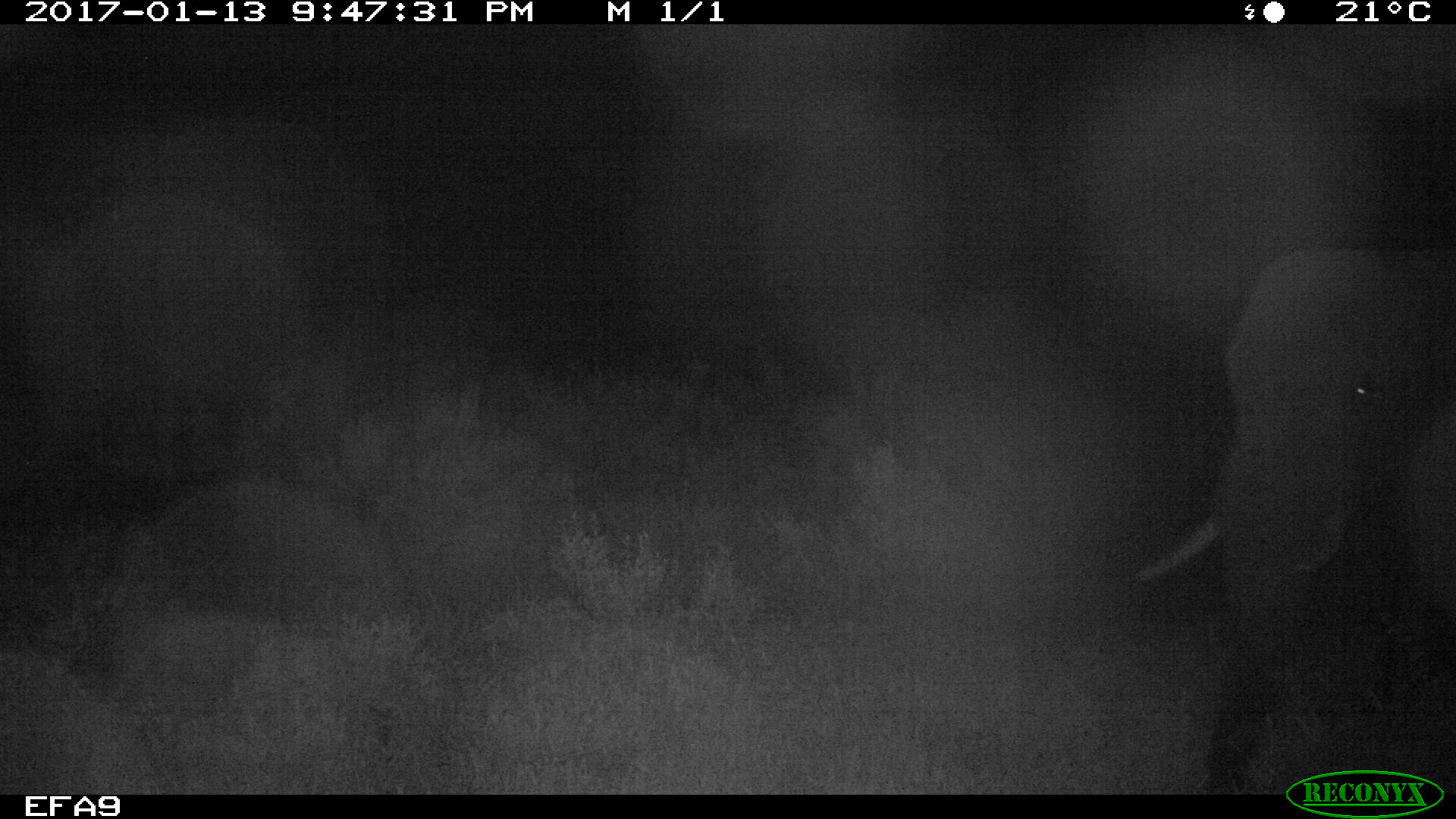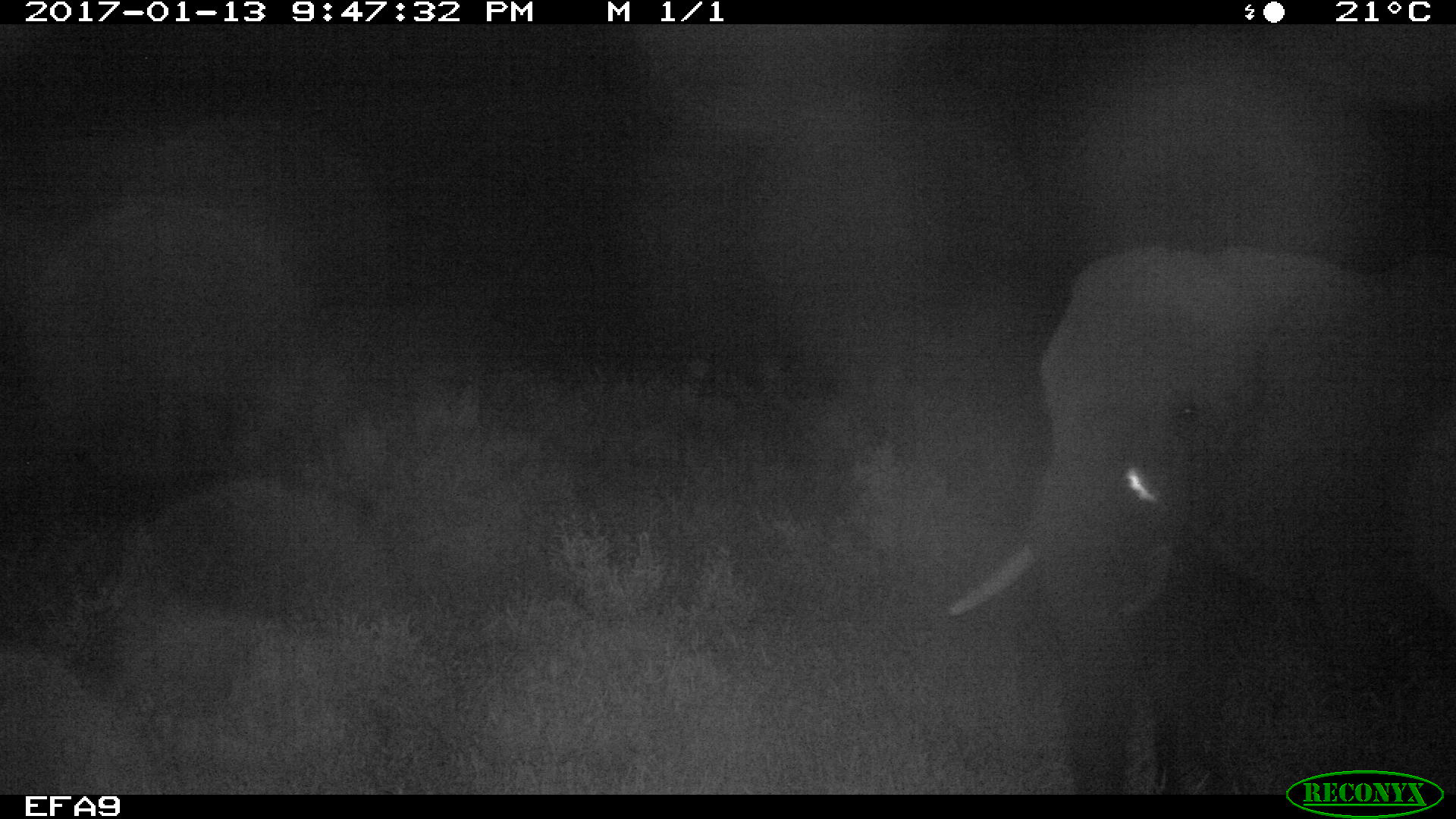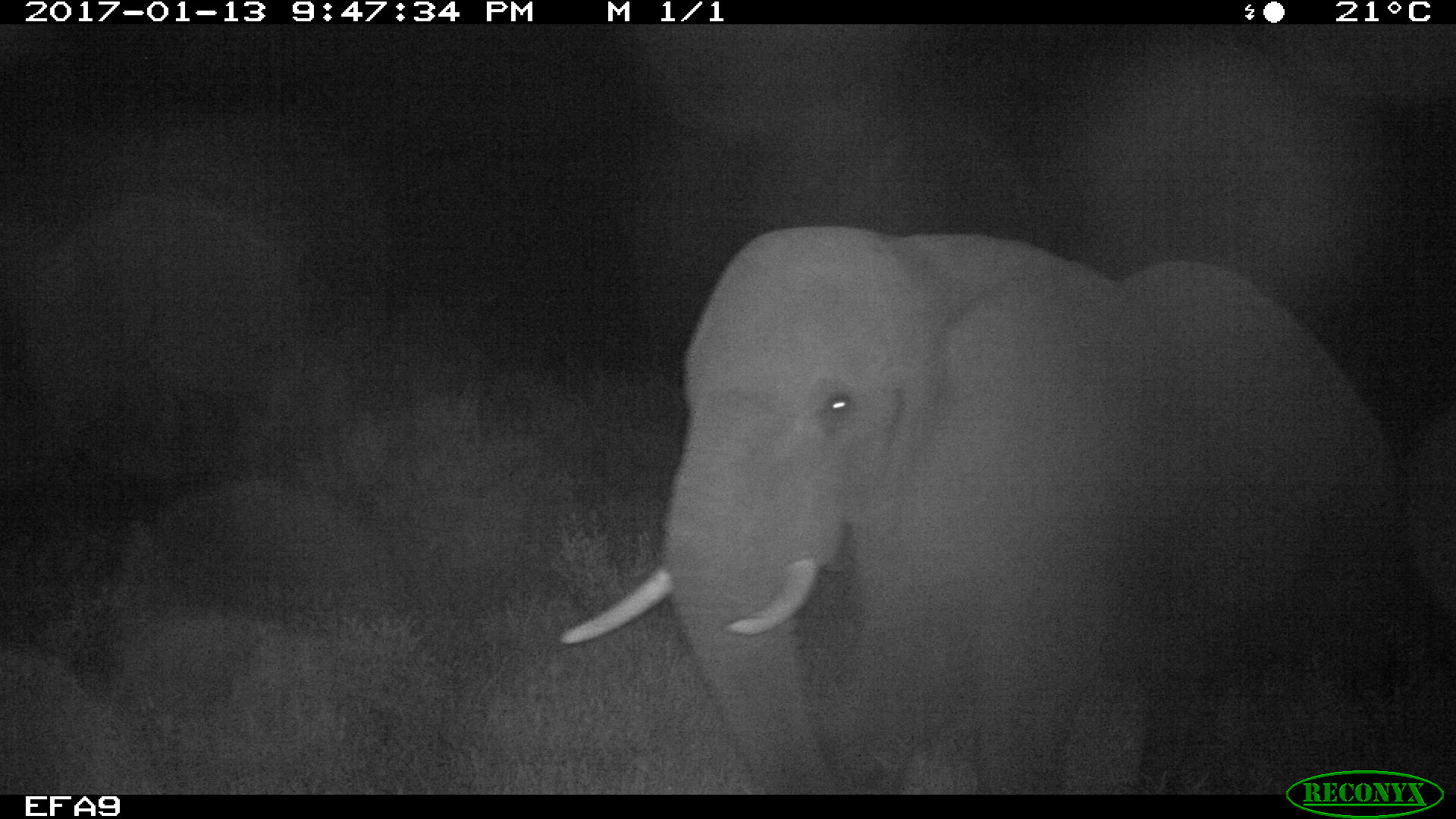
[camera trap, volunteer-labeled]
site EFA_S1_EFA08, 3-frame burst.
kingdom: Animalia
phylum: Chordata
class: Mammalia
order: Proboscidea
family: Elephantidae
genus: Loxodonta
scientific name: Loxodonta africana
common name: african bush elephant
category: elephant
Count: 1.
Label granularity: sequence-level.